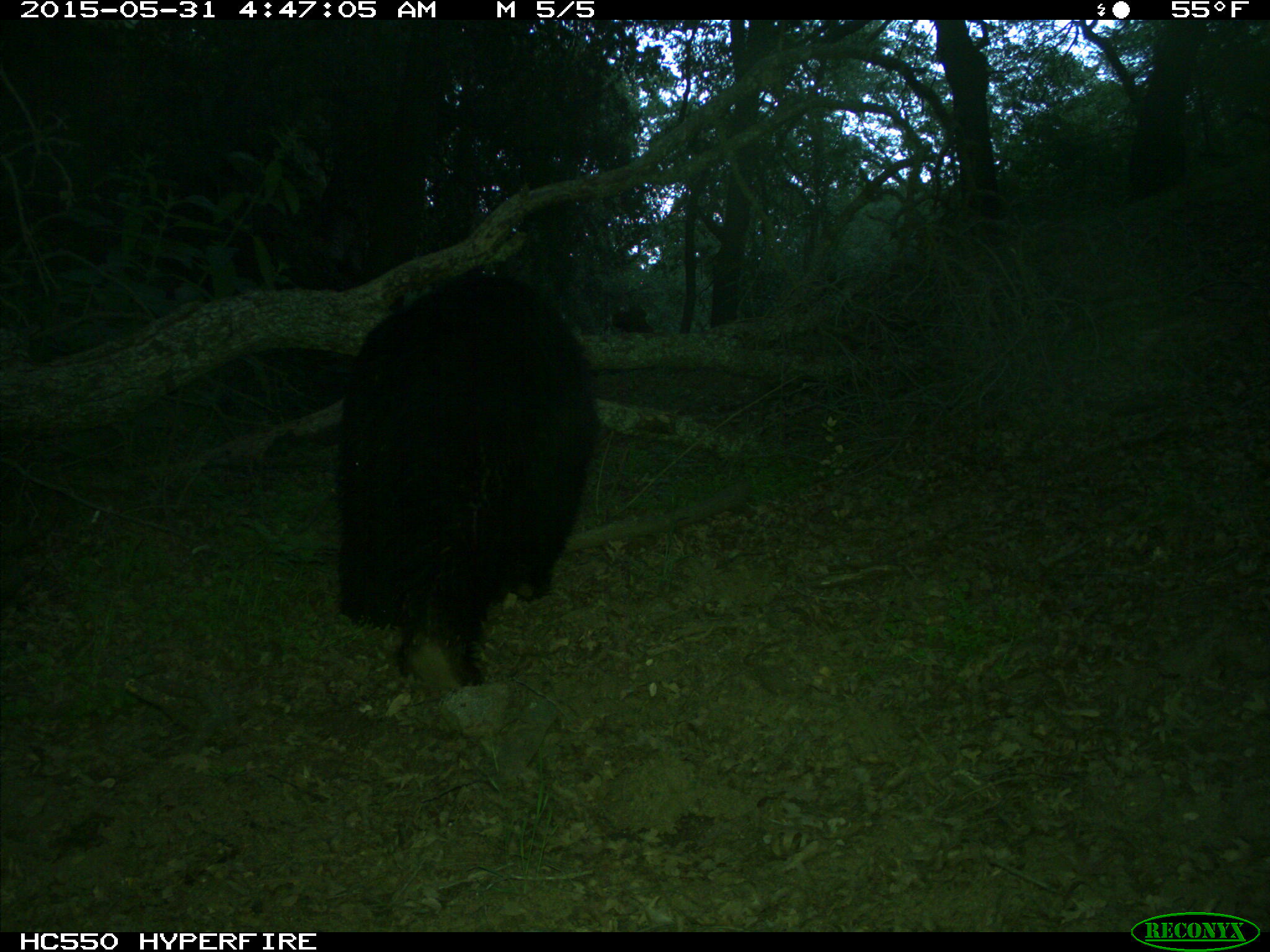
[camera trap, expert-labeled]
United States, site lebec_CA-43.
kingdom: Animalia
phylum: Chordata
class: Mammalia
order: Carnivora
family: Ursidae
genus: Ursus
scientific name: Ursus americanus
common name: american black bear